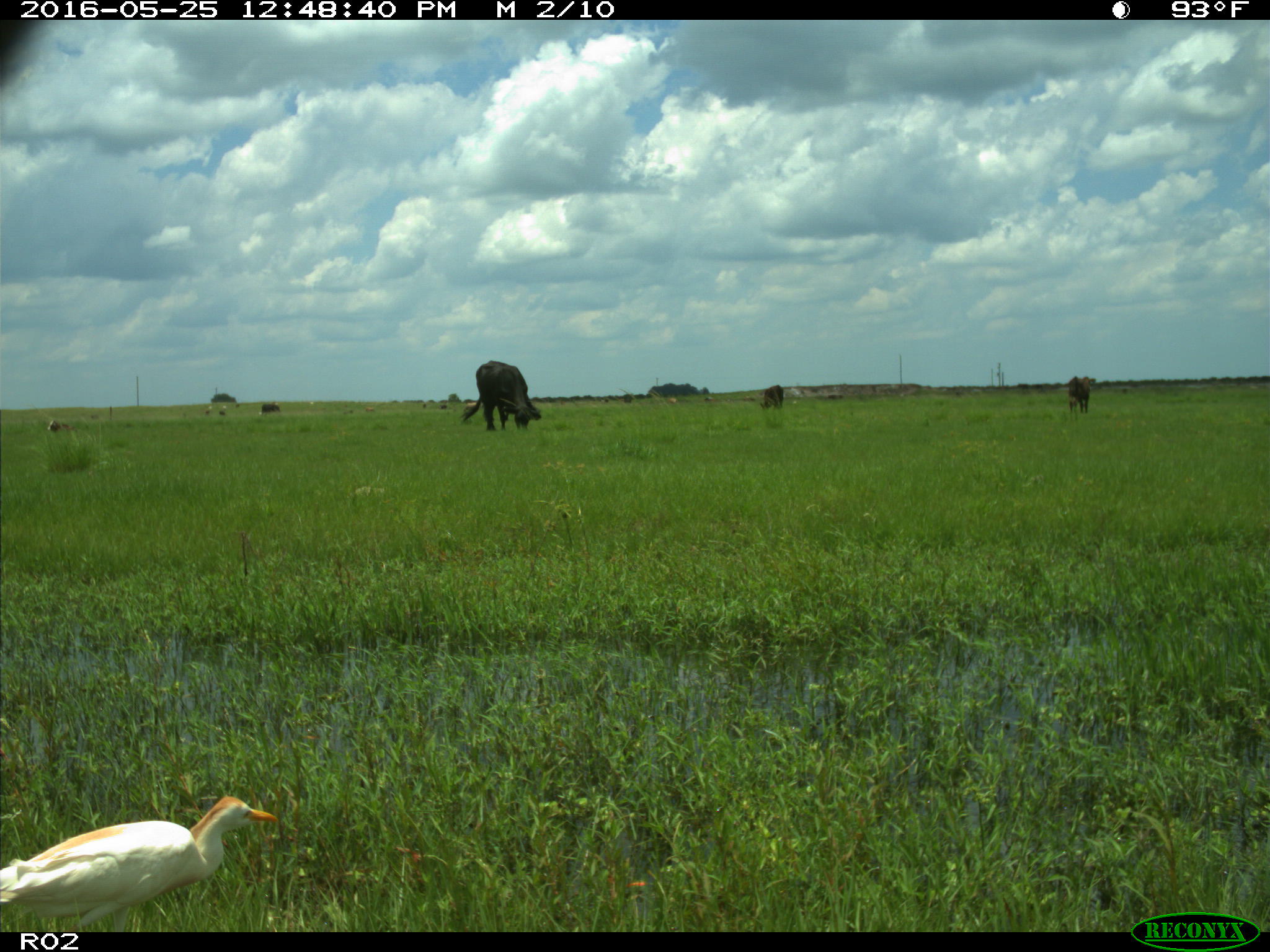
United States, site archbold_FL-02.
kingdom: Animalia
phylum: Chordata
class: Mammalia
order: Artiodactyla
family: Bovidae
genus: Bos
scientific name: Bos taurus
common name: domestic cow